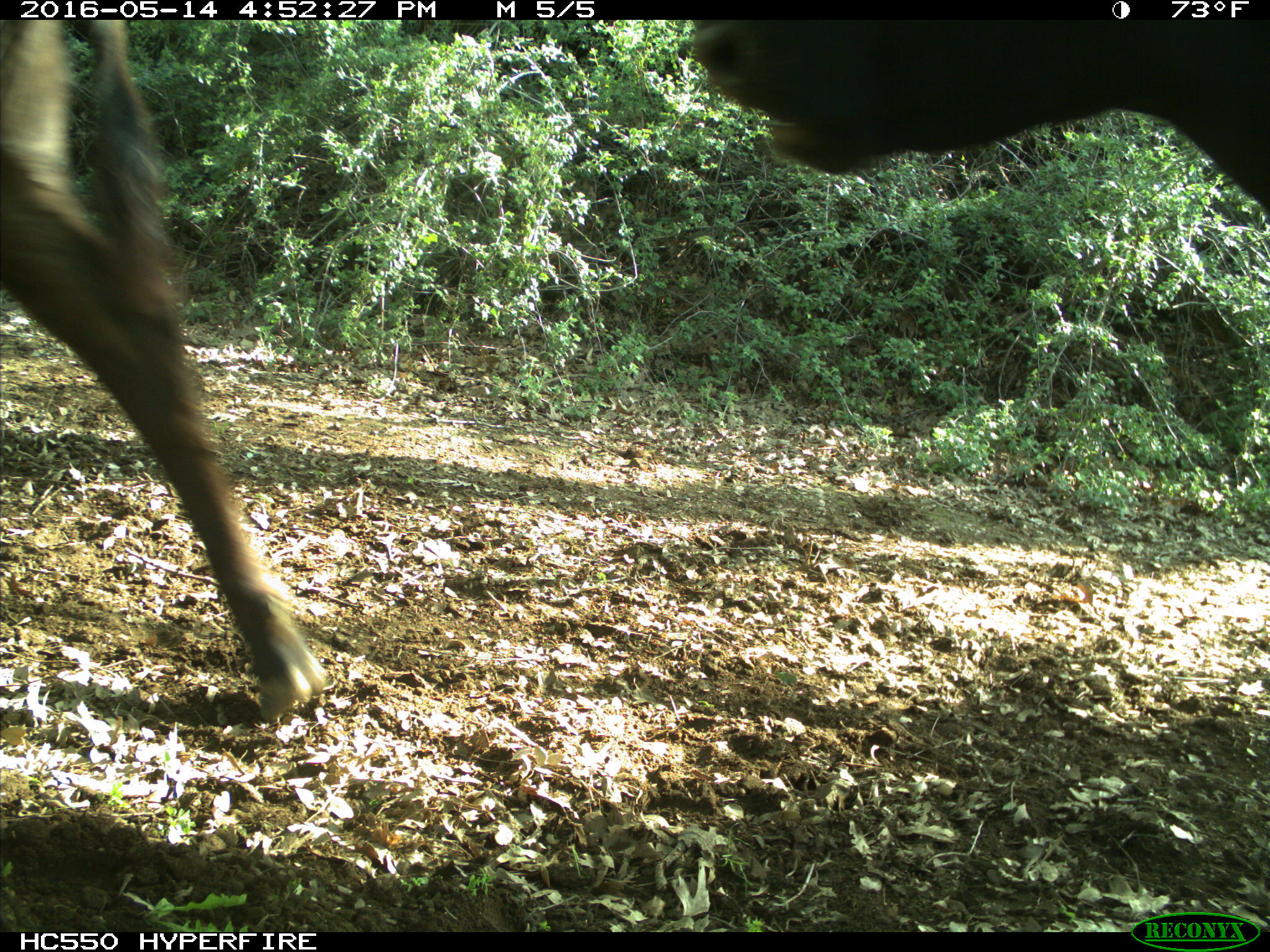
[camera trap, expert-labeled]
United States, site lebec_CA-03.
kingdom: Animalia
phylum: Chordata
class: Mammalia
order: Artiodactyla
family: Bovidae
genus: Bos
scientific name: Bos taurus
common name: domestic cow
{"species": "Bos taurus (domestic cow)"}